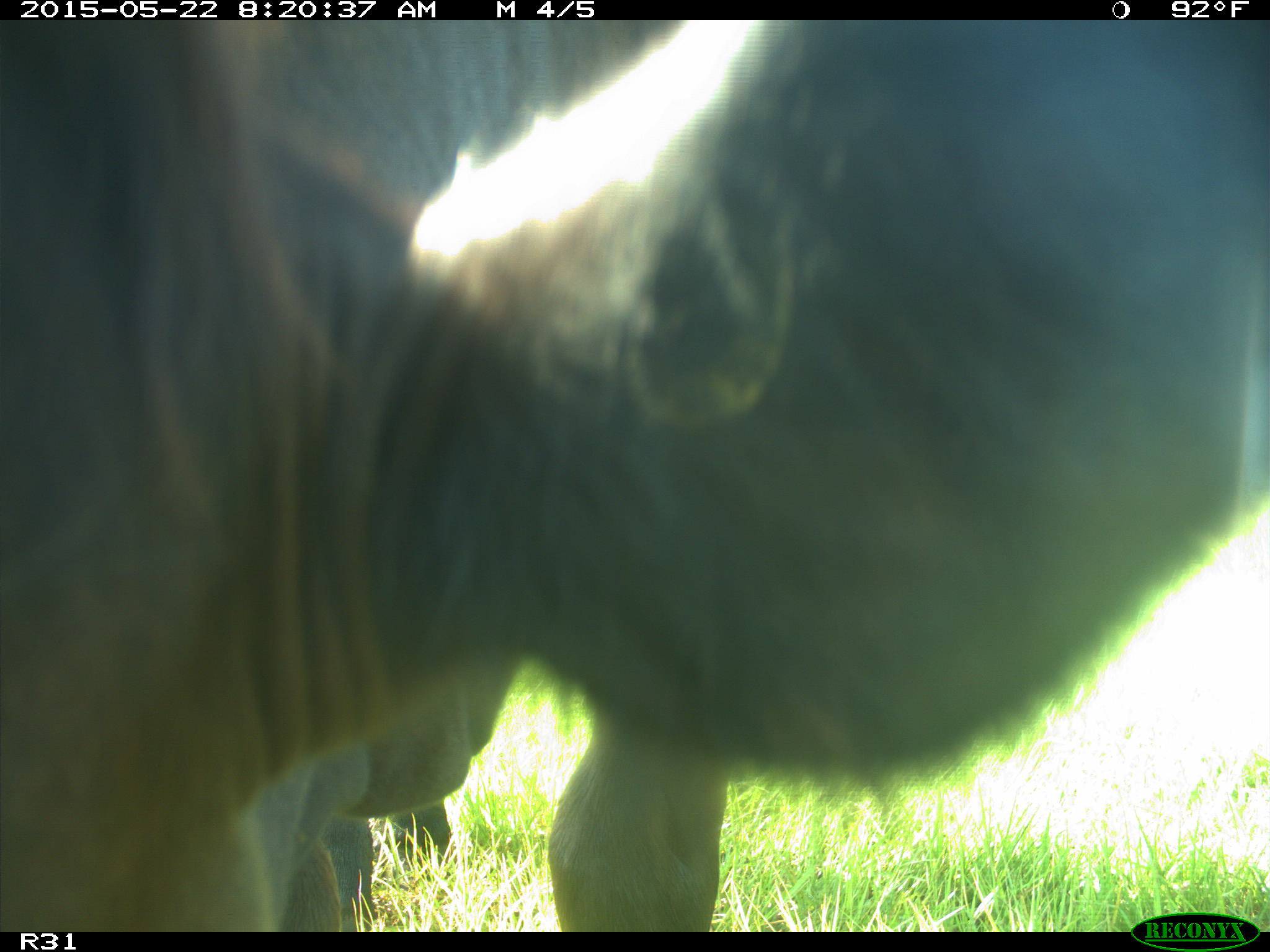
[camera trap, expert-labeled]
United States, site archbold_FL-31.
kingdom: Animalia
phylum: Chordata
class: Mammalia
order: Artiodactyla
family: Bovidae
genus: Bos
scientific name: Bos taurus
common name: domestic cow